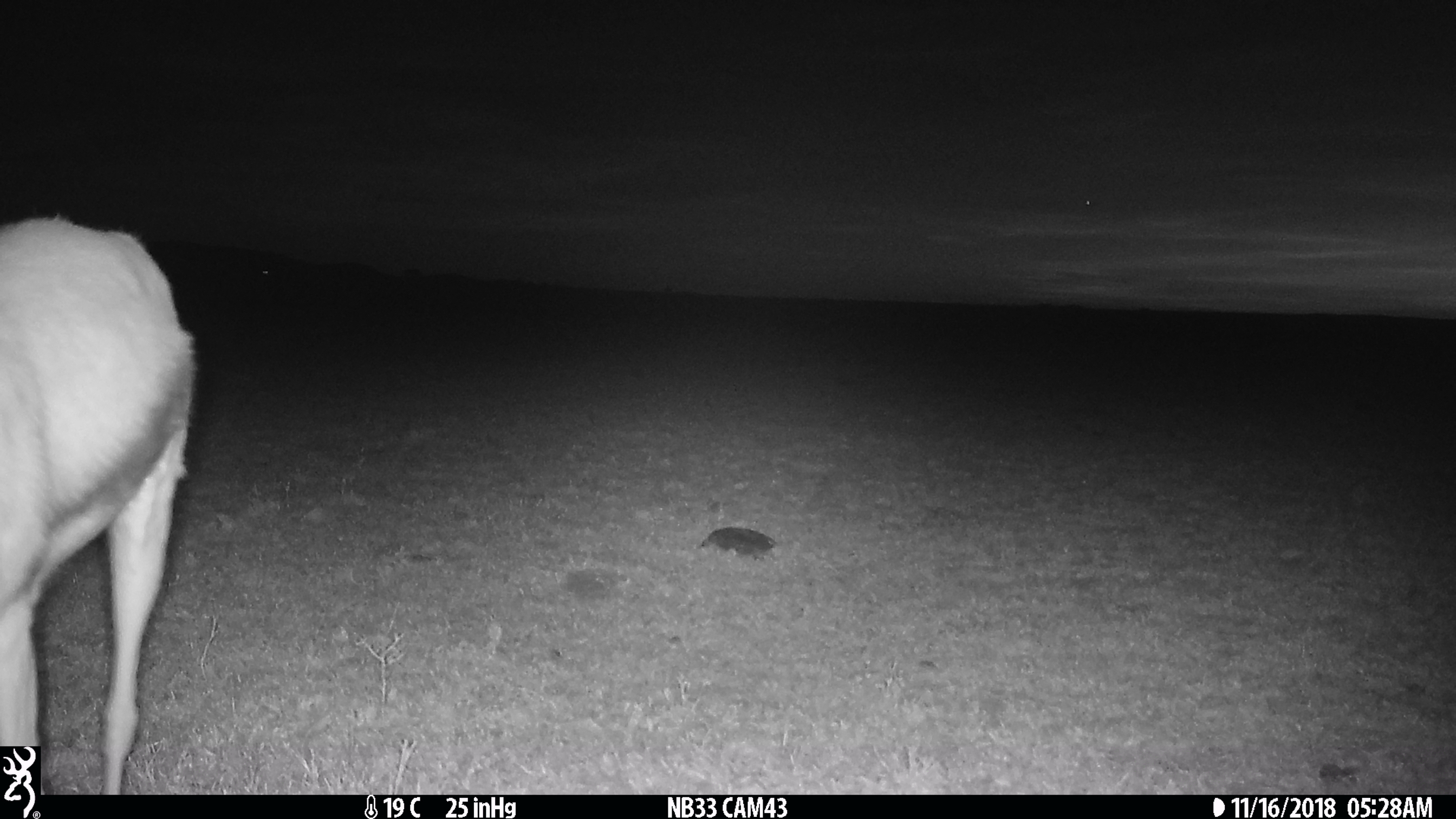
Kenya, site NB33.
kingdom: Animalia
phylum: Chordata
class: Mammalia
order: Artiodactyla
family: Bovidae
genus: Eudorcas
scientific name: Eudorcas thomsonii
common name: thomon's gazelle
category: gazelle thomsons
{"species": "gazelle thomsons (thomon's gazelle) (Eudorcas thomsonii)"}